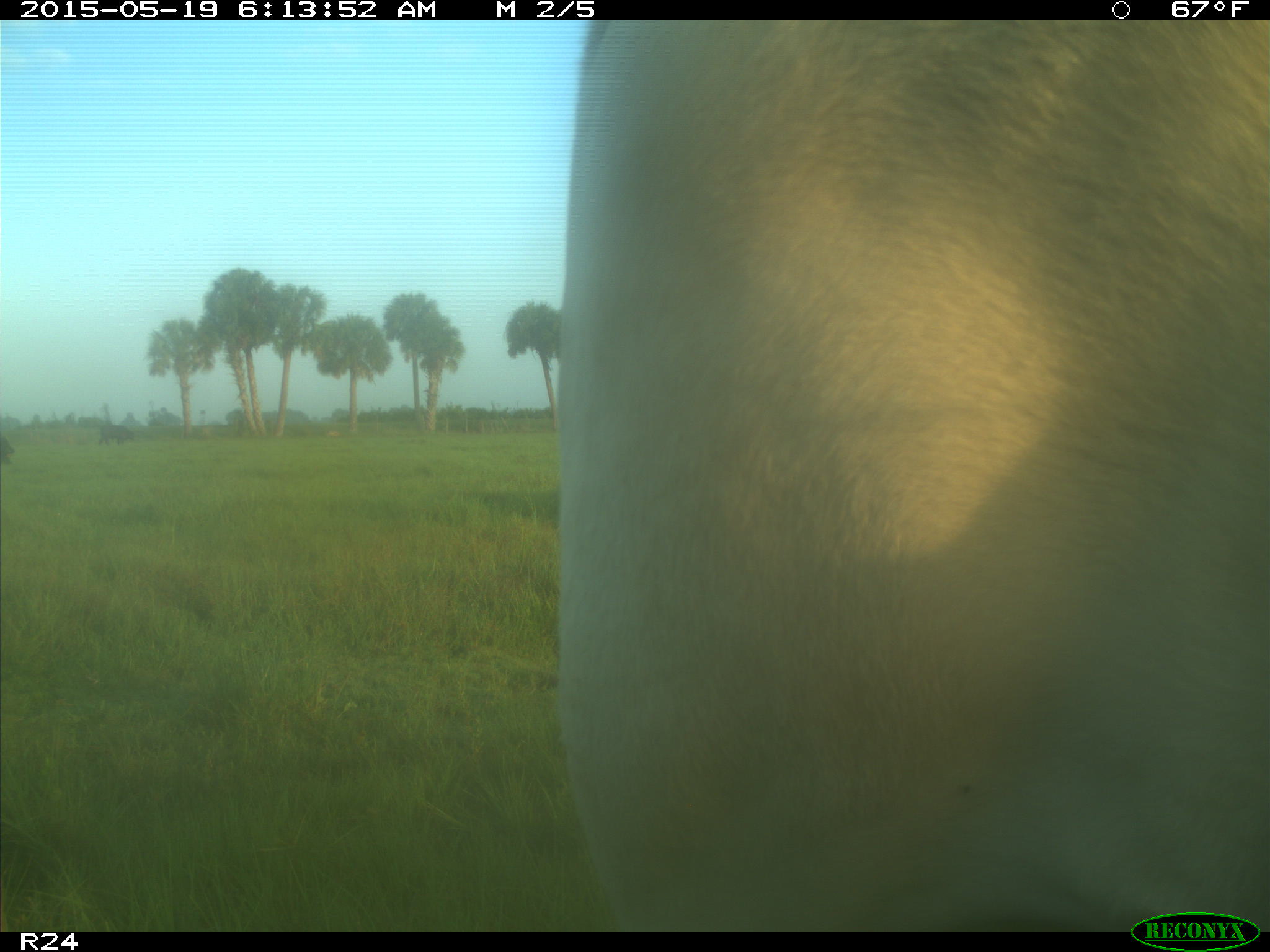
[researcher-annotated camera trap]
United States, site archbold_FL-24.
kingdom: Animalia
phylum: Chordata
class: Mammalia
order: Artiodactyla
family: Bovidae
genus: Bos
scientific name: Bos taurus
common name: domestic cow